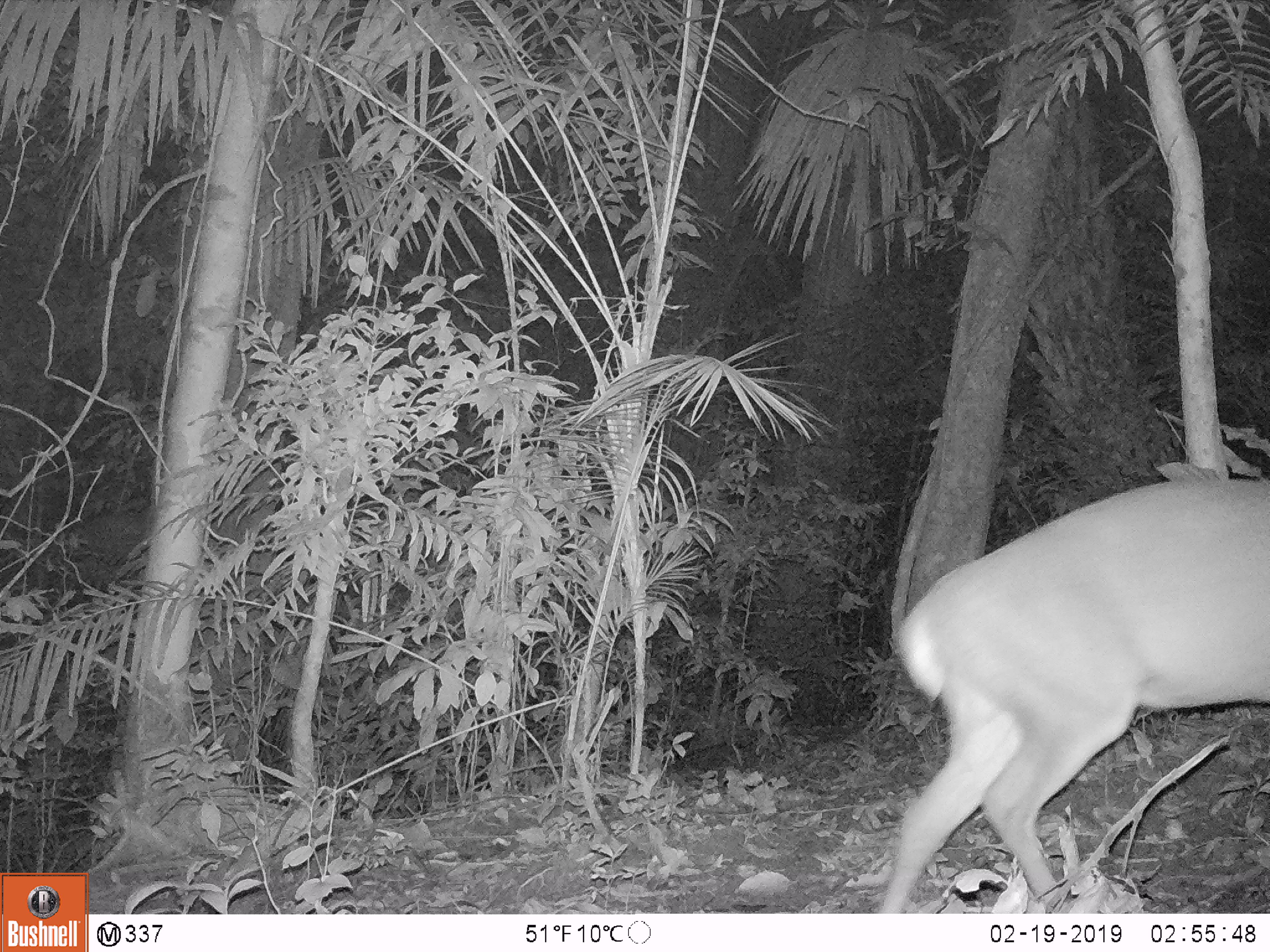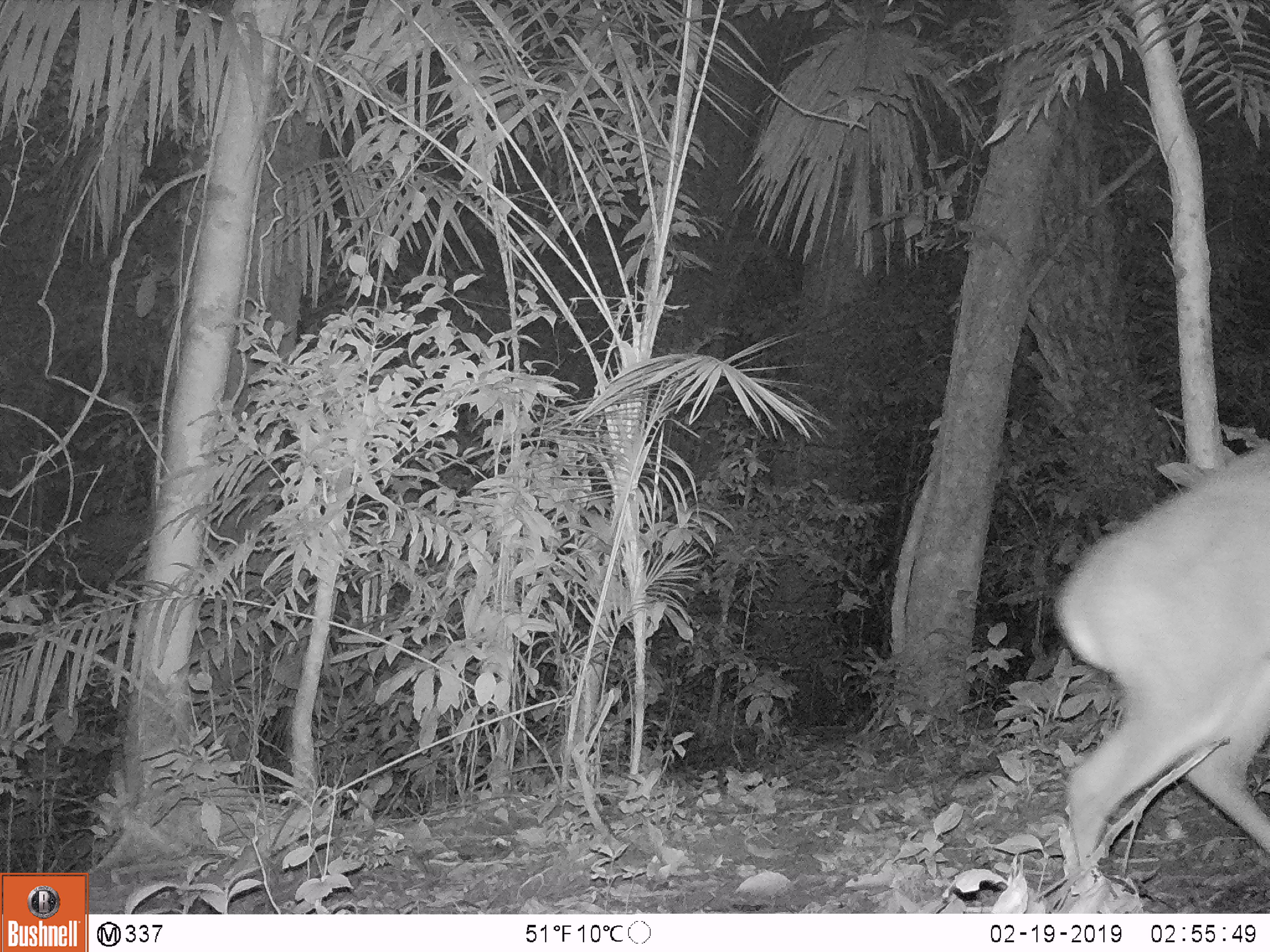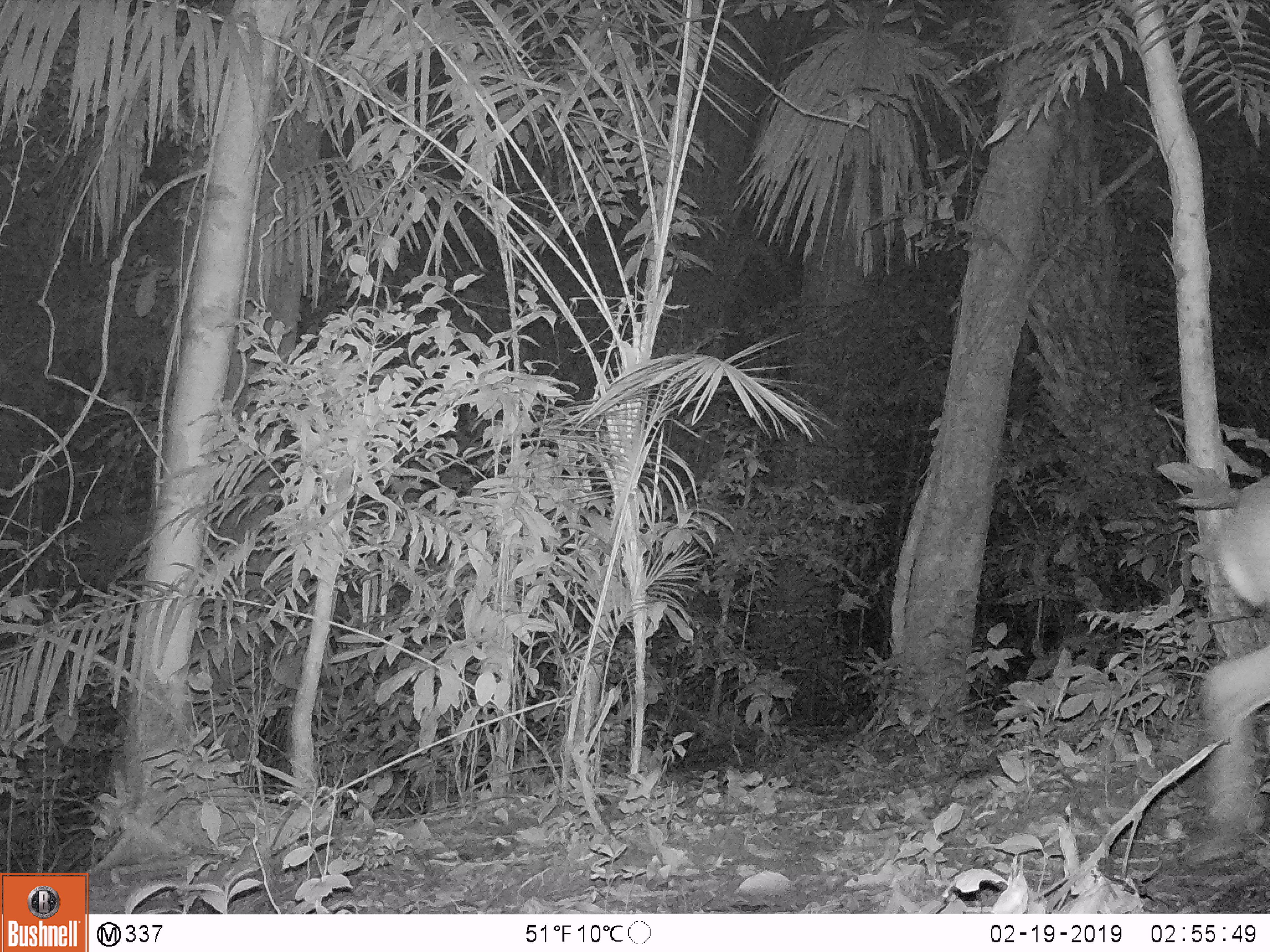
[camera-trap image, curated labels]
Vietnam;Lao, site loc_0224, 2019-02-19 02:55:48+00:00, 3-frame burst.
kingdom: Animalia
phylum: Chordata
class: Mammalia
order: Artiodactyla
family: Cervidae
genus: Muntiacus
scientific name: Muntiacus vuquangensis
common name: large-antlered muntjac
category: large antlered muntjac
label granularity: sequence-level